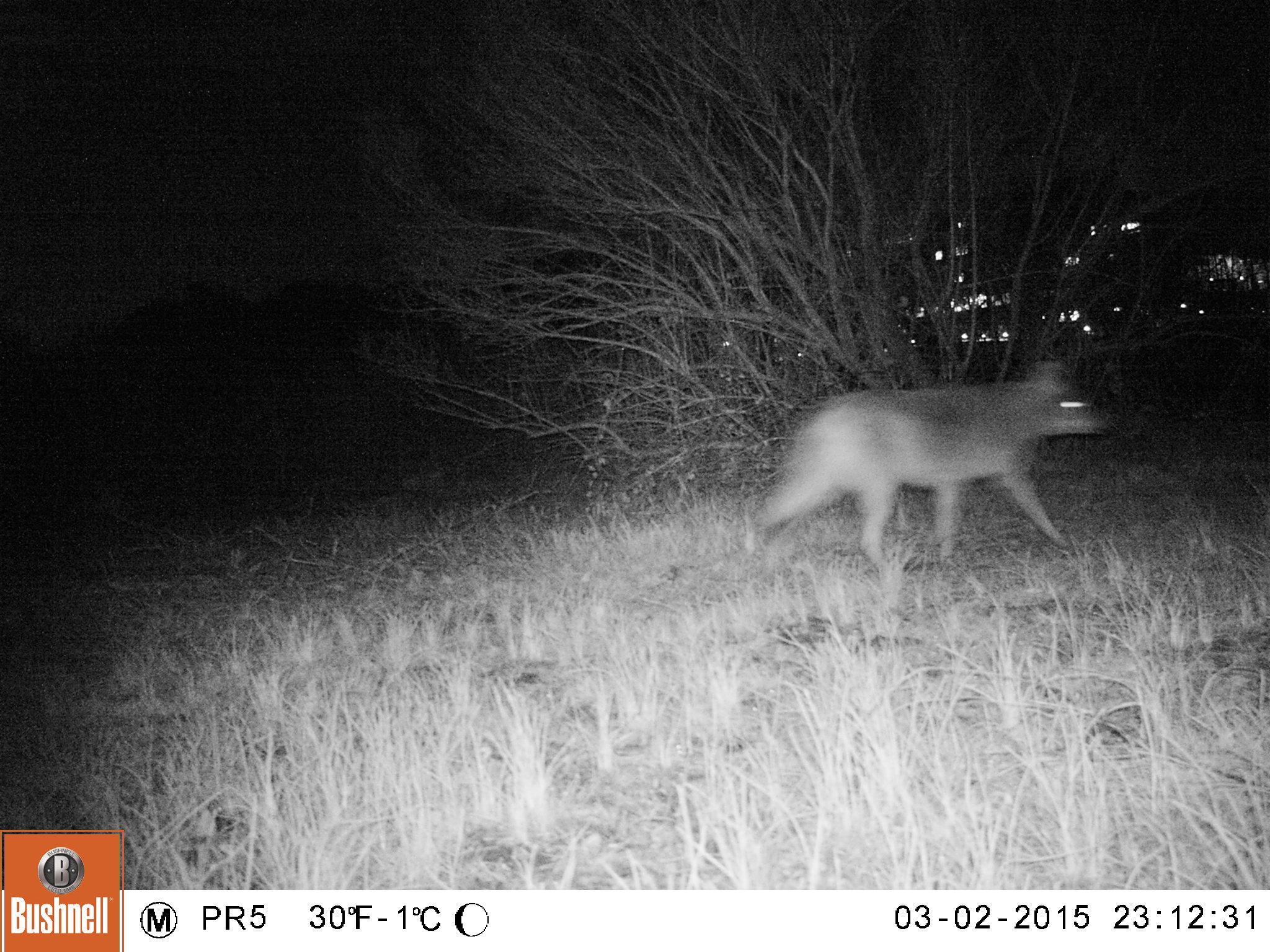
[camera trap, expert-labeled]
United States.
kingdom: Animalia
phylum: Chordata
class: Mammalia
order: Carnivora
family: Canidae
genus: Canis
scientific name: Canis latrans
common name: coyote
Coyote (Canis latrans).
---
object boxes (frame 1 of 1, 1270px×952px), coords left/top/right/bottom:
Coyote: 741/356/1114/602